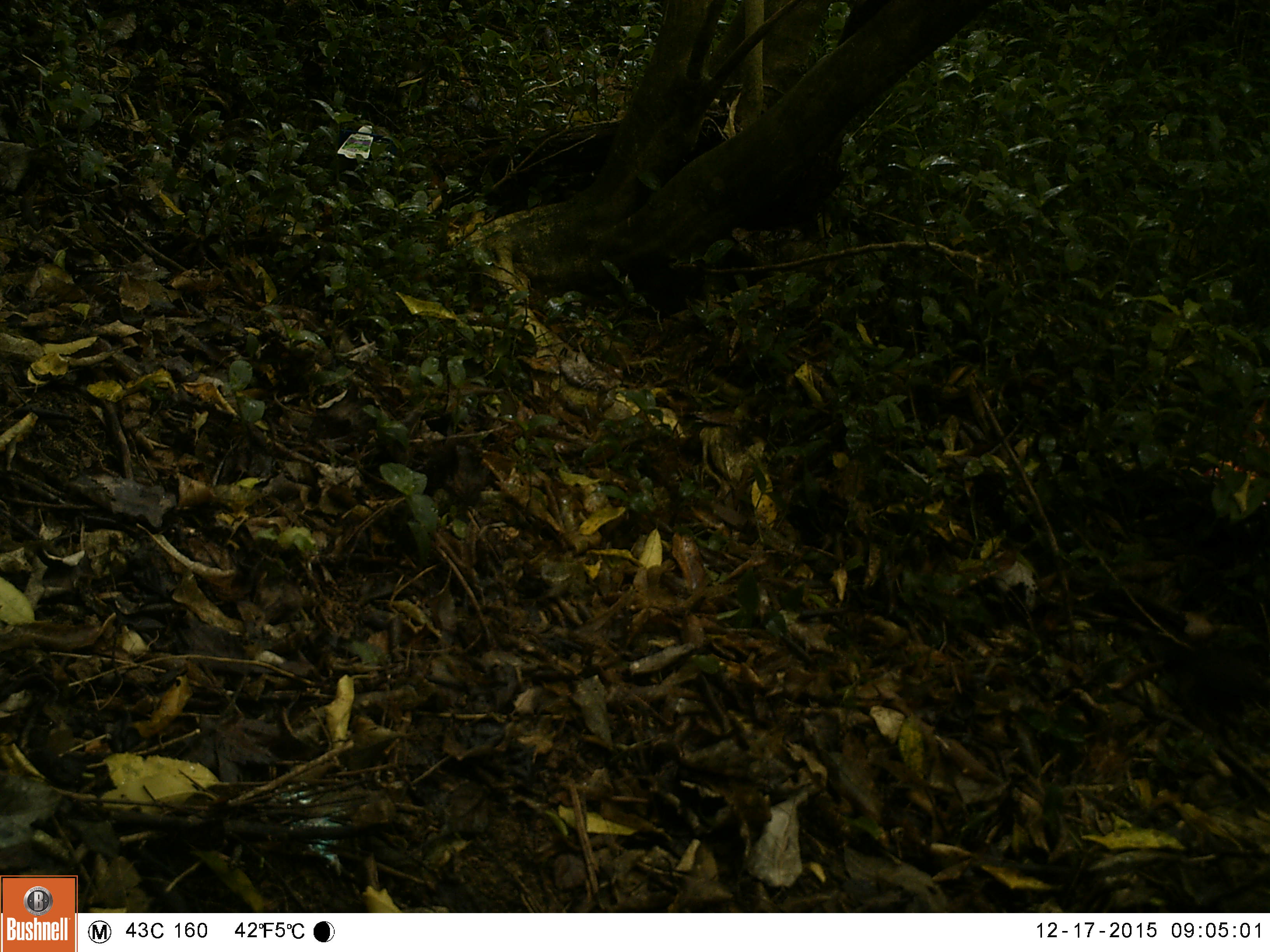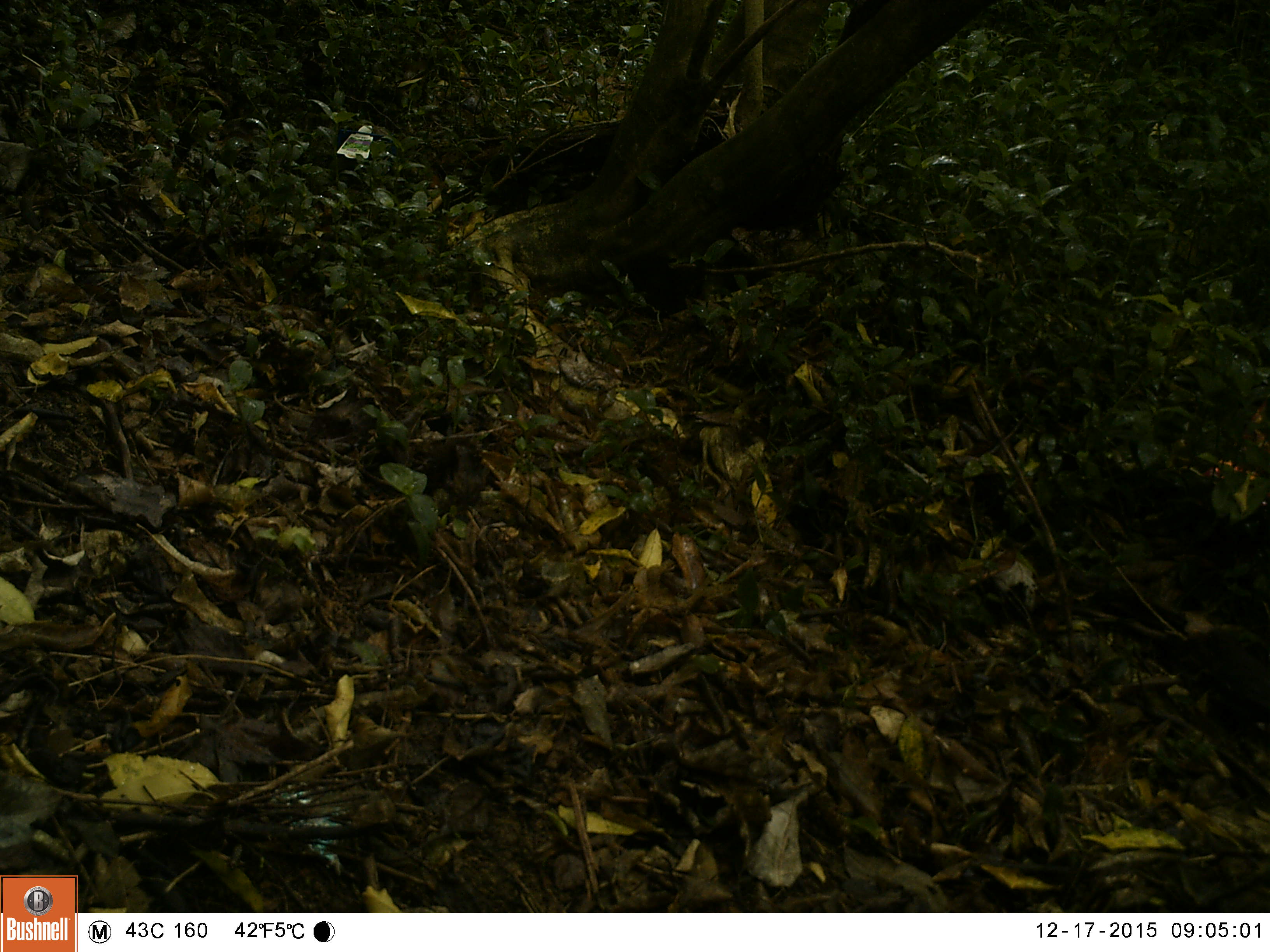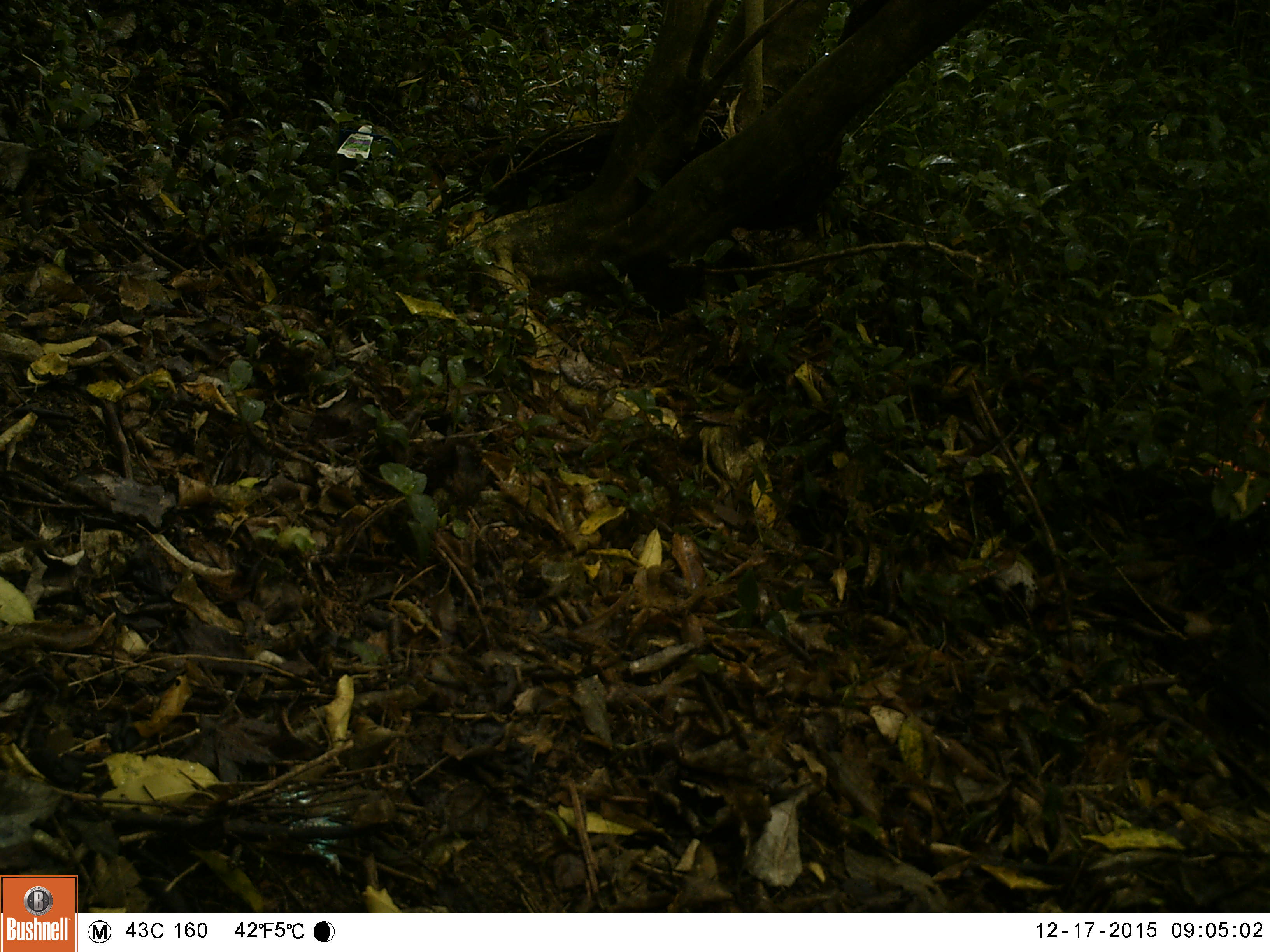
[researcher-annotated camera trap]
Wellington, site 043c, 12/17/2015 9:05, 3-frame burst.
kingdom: Animalia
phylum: Chordata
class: Aves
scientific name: Aves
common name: bird